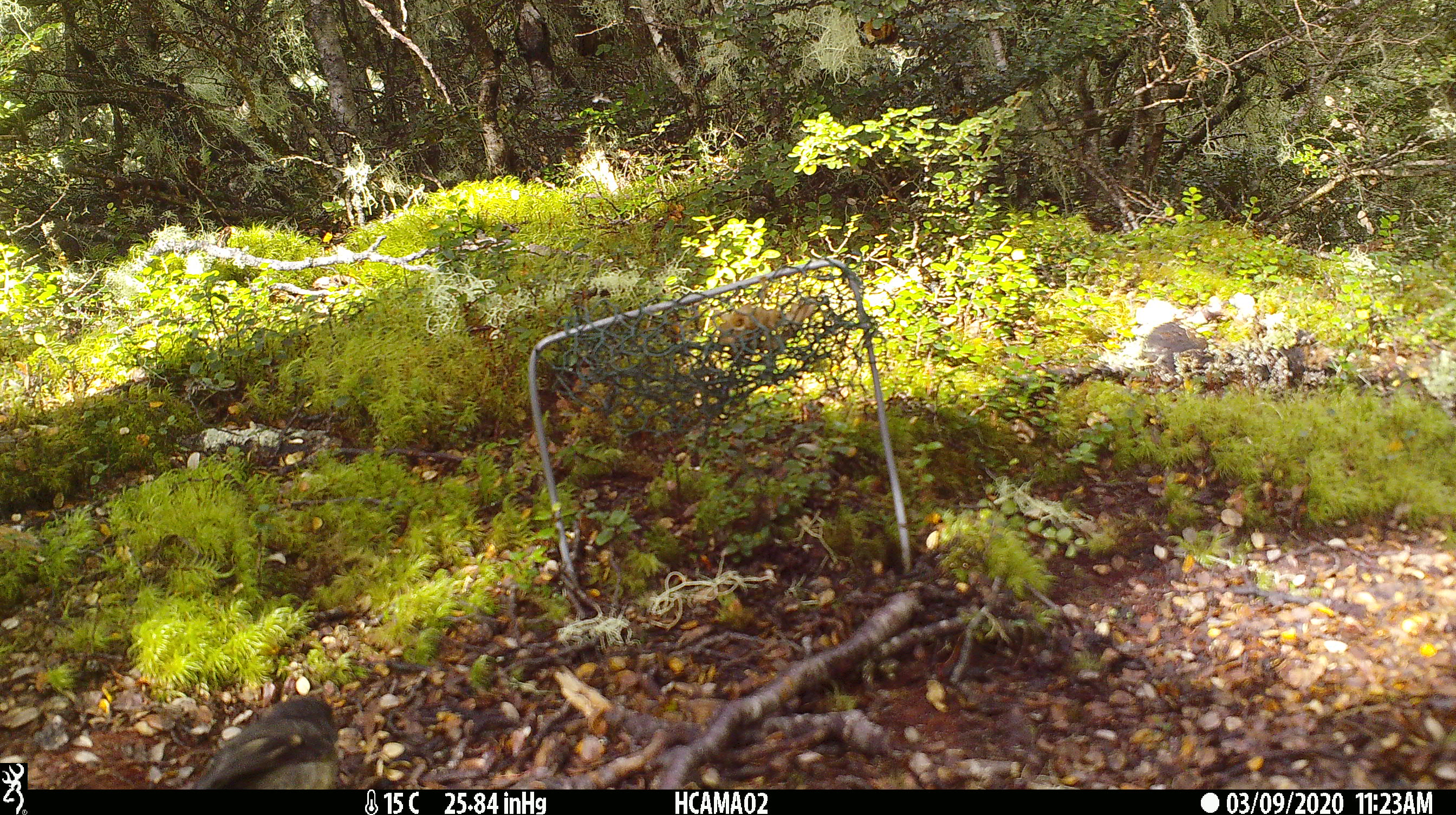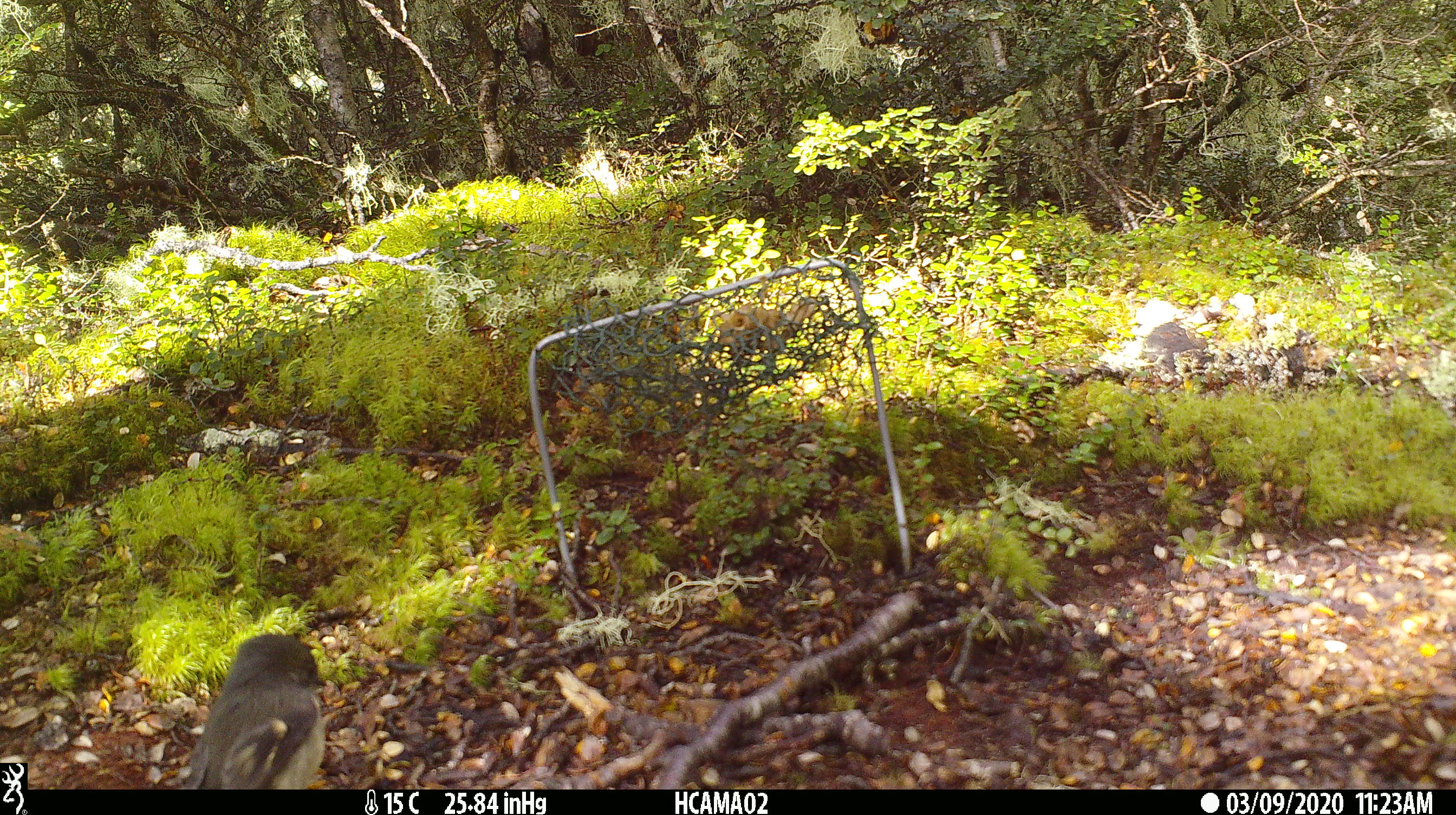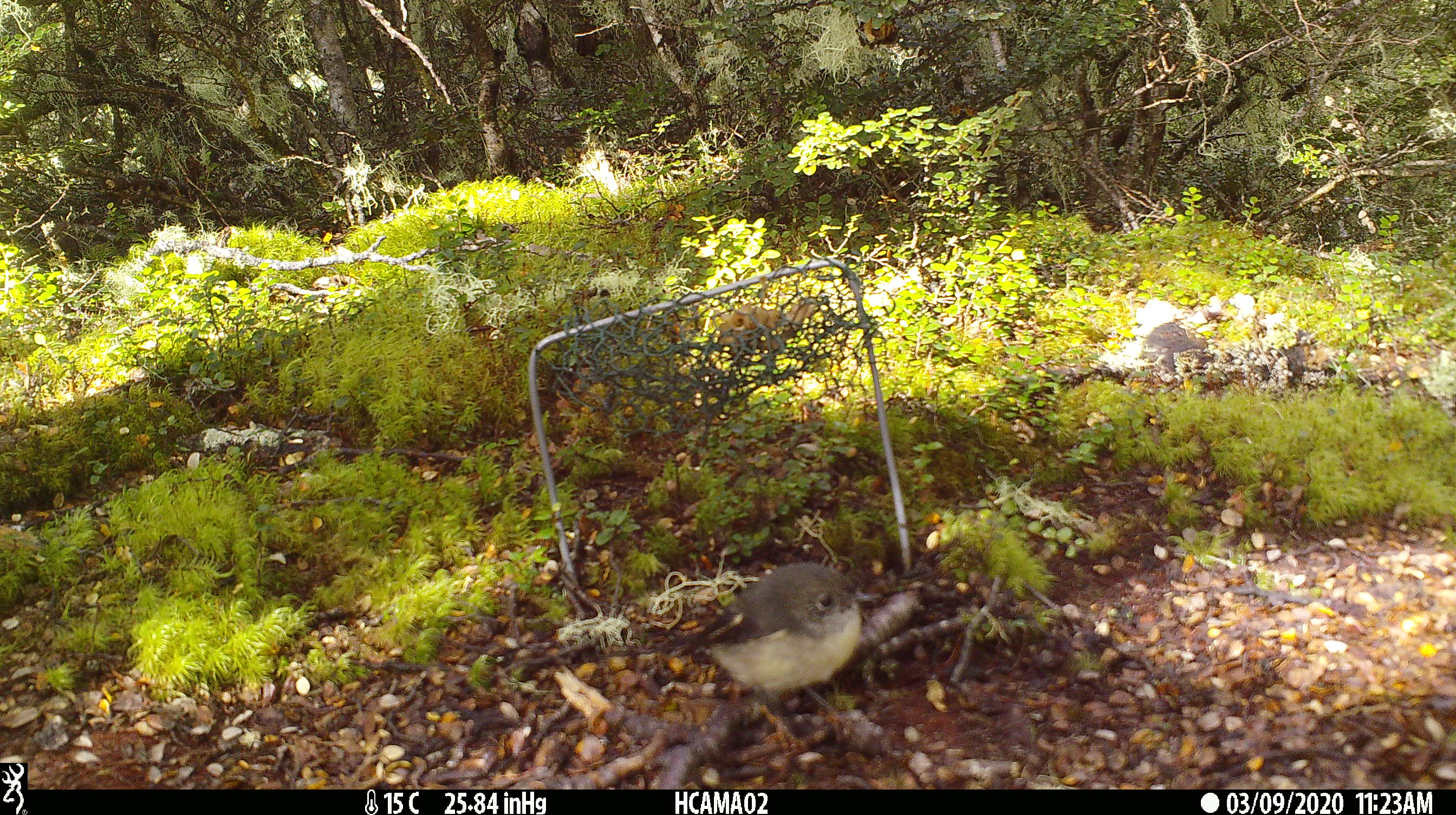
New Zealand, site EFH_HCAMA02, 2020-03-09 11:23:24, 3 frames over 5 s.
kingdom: Animalia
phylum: Chordata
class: Aves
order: Passeriformes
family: Petroicidae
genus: Petroica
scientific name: Petroica macrocephala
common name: tomtit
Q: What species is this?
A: Tomtit (Petroica macrocephala).